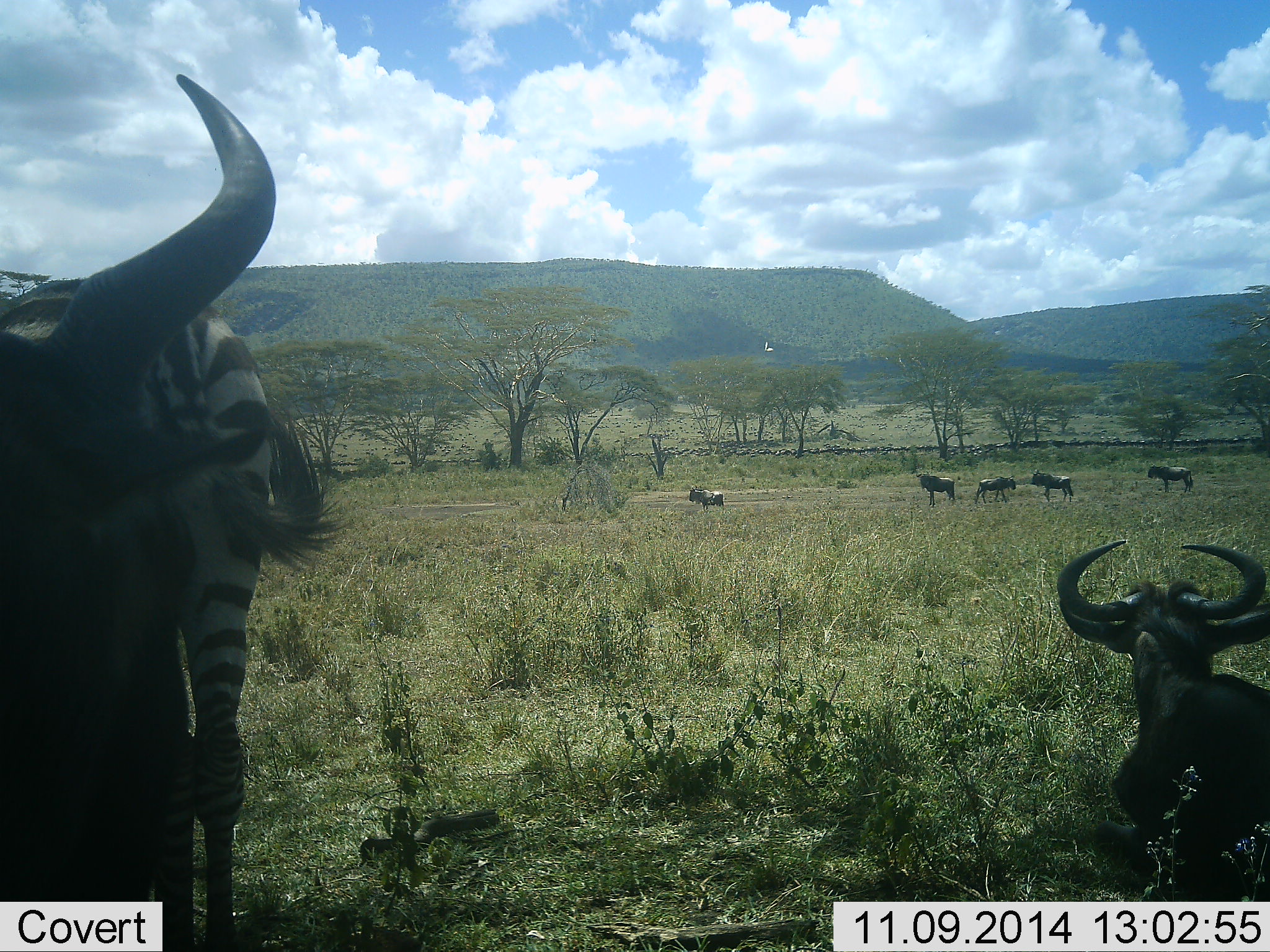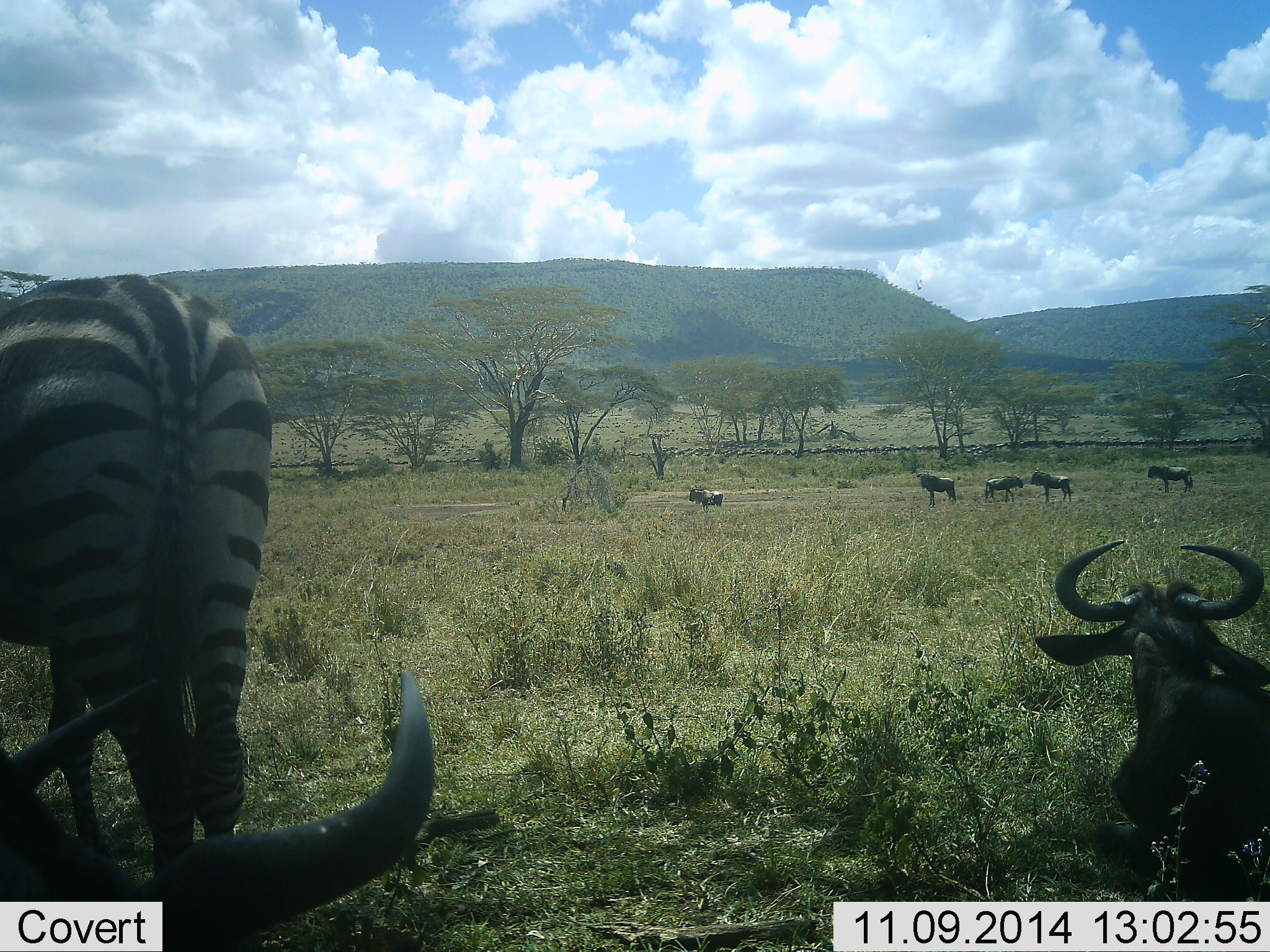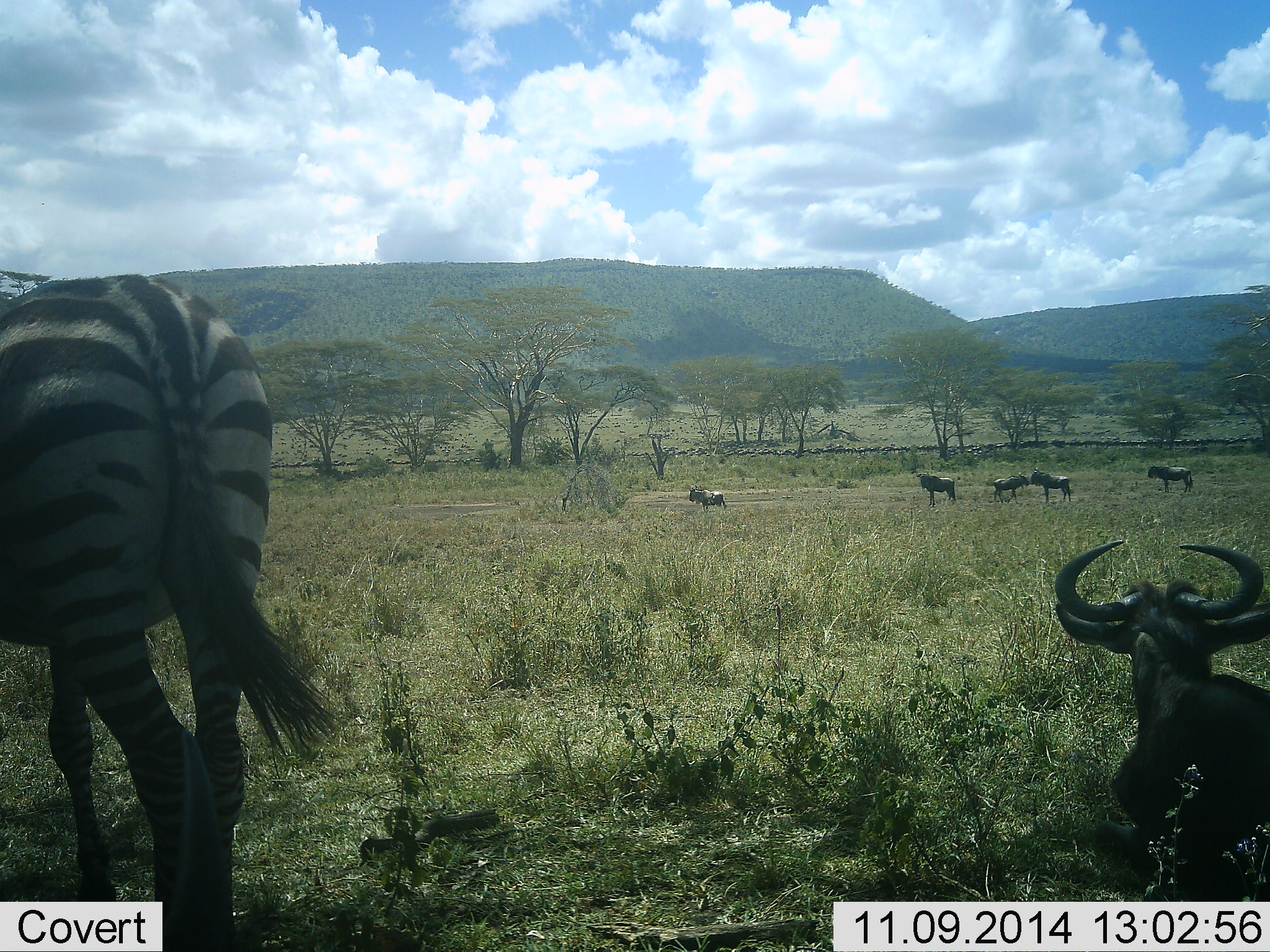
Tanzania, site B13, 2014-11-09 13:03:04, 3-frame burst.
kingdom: Animalia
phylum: Chordata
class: Mammalia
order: Artiodactyla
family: Bovidae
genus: Connochaetes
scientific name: Connochaetes taurinus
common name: blue wildebeest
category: wildebeest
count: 7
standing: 82%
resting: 100%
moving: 36%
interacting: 0%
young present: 0%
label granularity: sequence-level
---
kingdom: Animalia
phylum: Chordata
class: Mammalia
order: Perissodactyla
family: Equidae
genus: Equus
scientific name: Equus quagga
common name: plains zebra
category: zebra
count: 1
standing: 73%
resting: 0%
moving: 0%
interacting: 0%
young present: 0%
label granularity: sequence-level